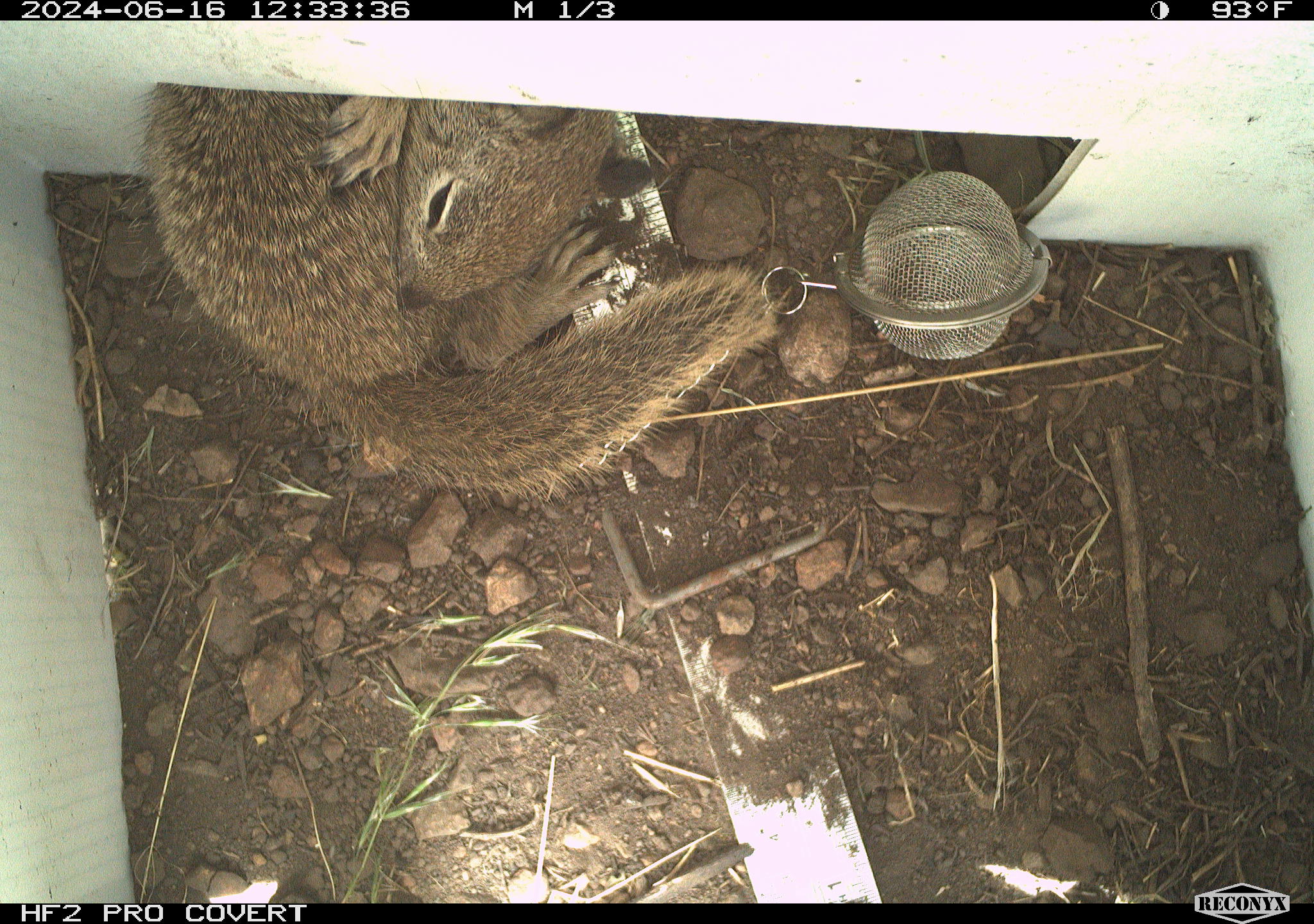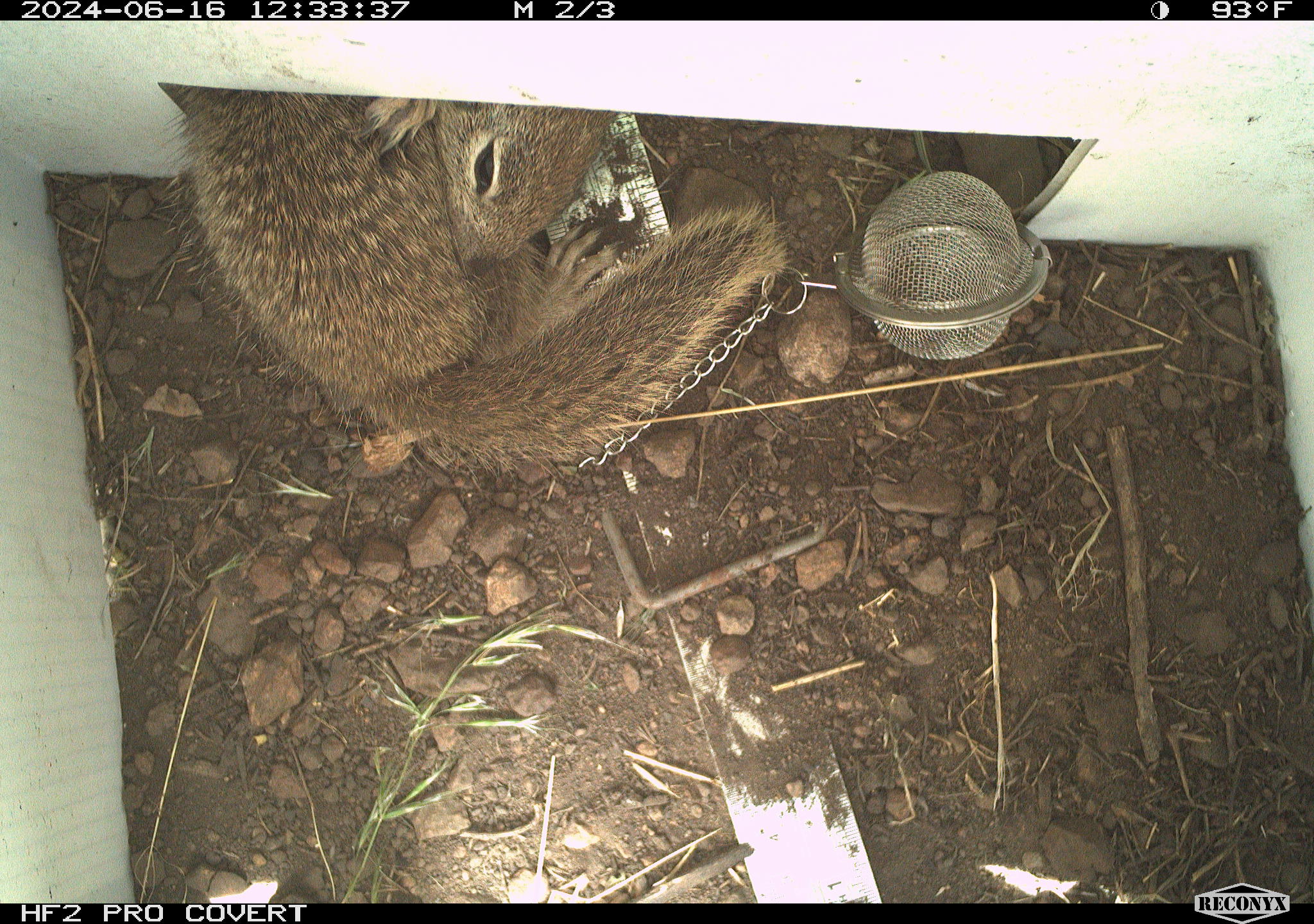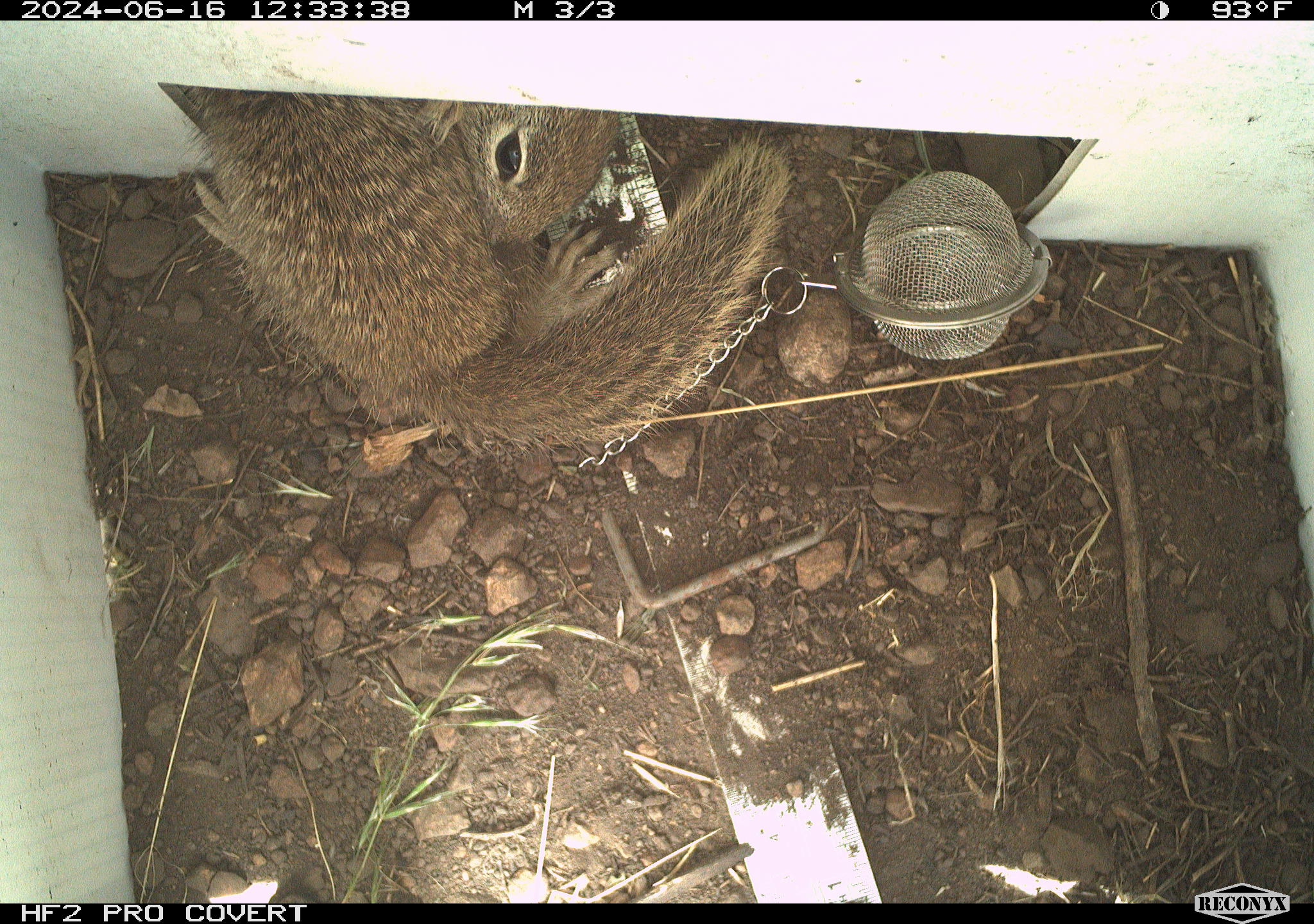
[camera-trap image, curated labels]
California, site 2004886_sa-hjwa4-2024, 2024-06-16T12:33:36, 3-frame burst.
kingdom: Animalia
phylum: Chordata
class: Mammalia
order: Rodentia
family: Sciuridae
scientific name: Sciuridae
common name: squirrels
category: sciuridae family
Sciuridae family (squirrels) (Sciuridae).